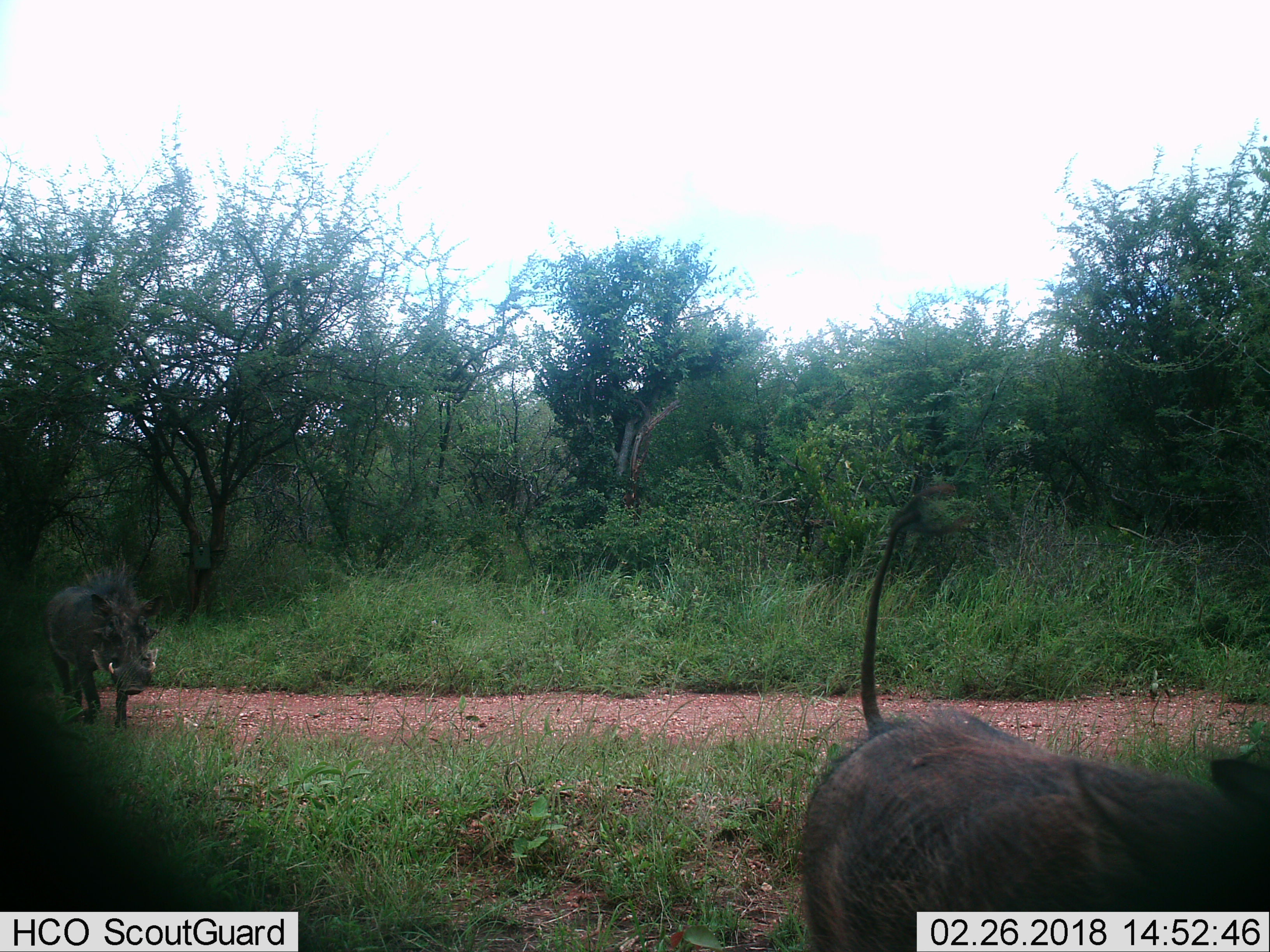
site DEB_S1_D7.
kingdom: Animalia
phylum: Chordata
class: Mammalia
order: Artiodactyla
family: Suidae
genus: Phacochoerus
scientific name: Phacochoerus africanus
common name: warthog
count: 2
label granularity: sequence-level